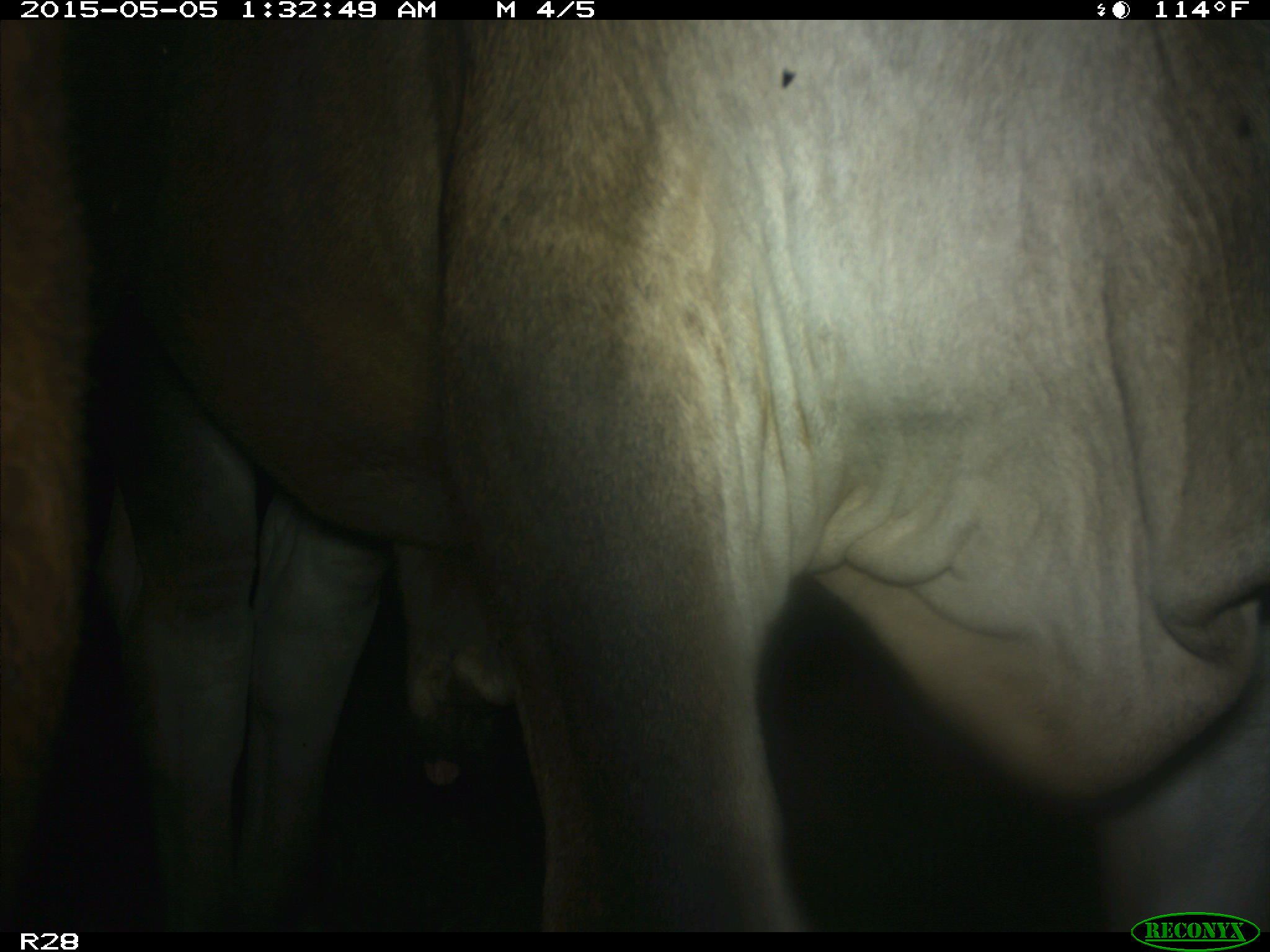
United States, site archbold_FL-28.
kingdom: Animalia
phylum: Chordata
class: Mammalia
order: Artiodactyla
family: Bovidae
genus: Bos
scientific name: Bos taurus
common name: domestic cow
Bos taurus (domestic cow).